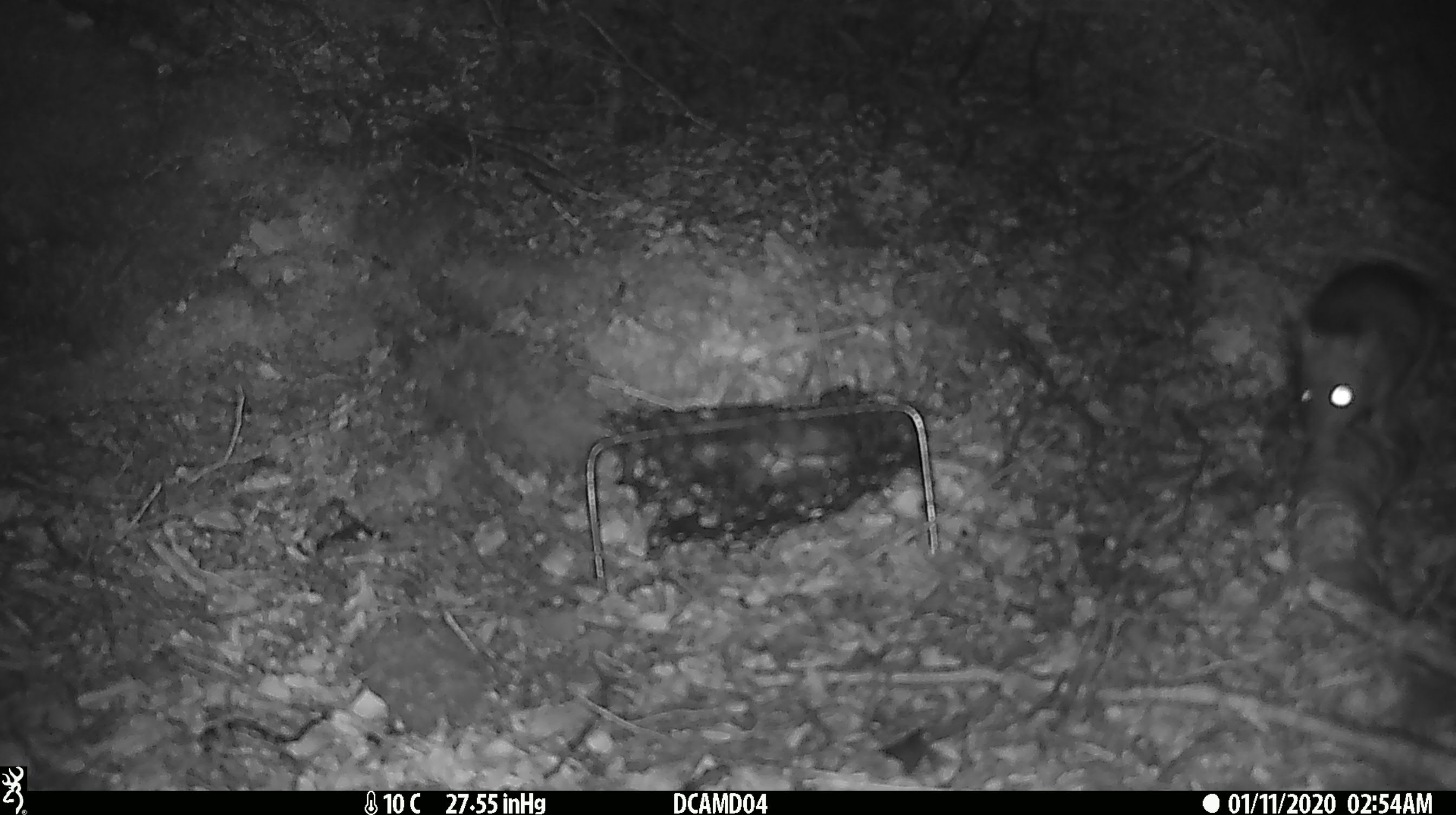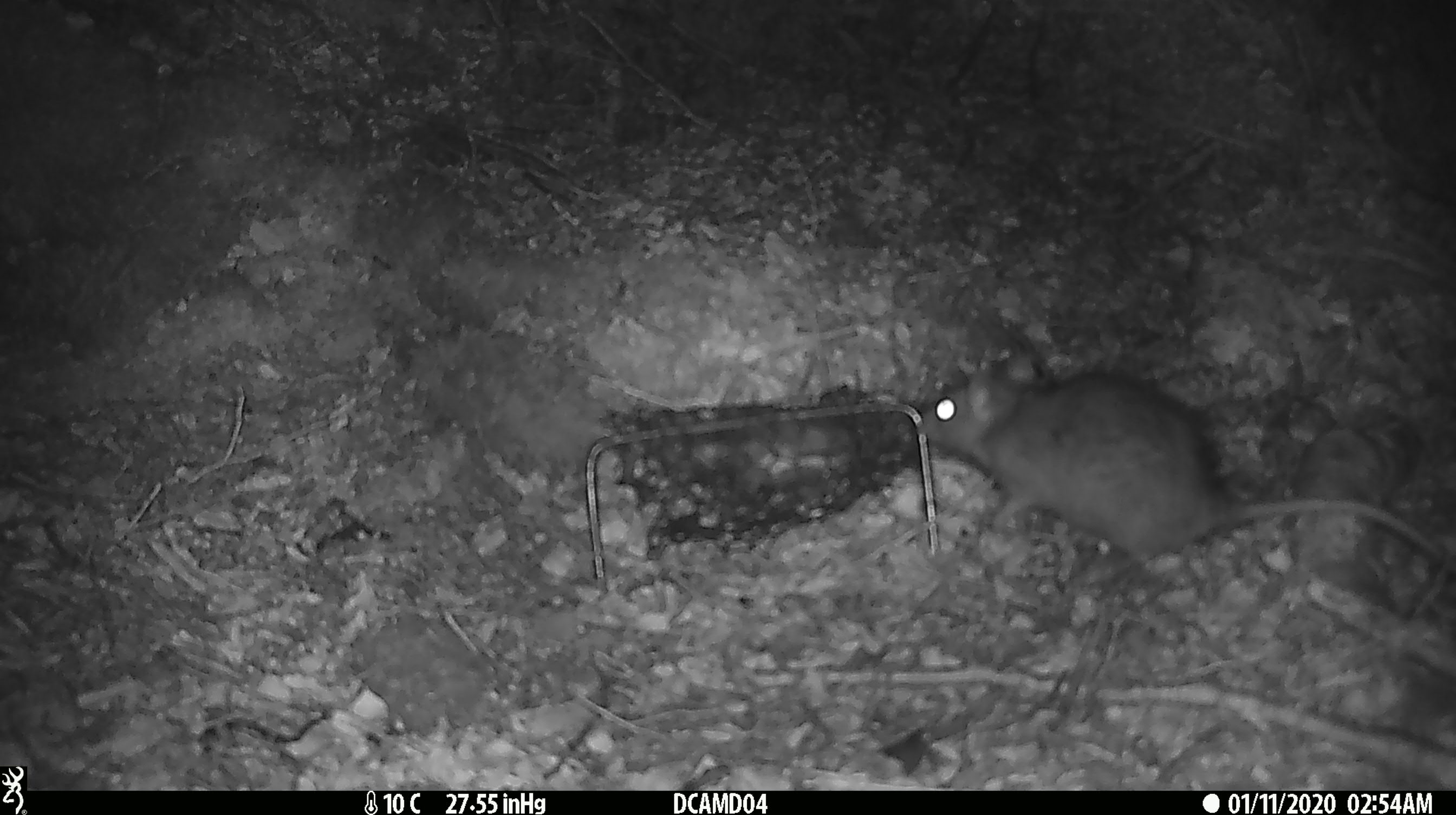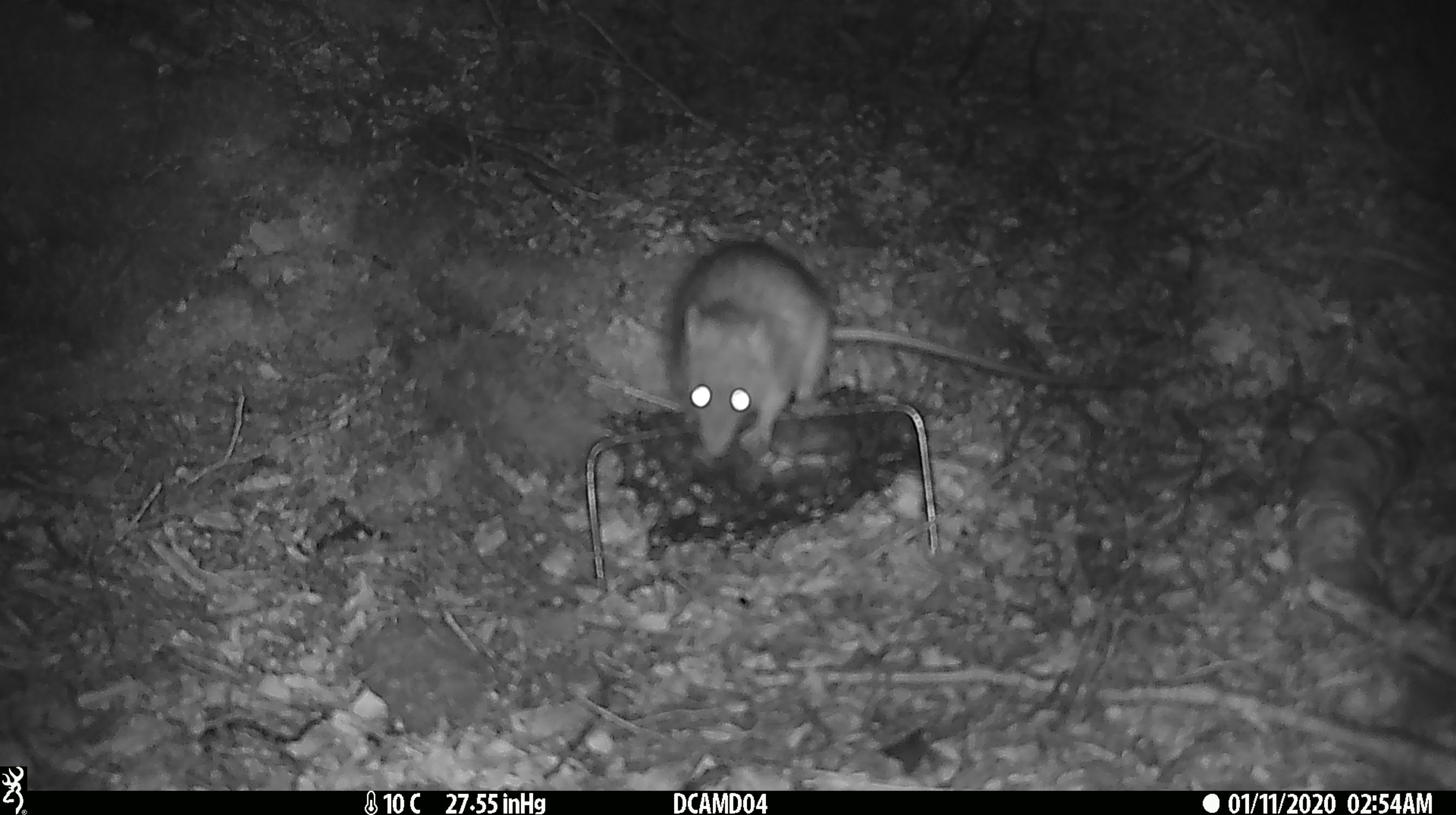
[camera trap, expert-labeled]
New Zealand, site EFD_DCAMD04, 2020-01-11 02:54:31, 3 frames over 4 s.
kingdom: Animalia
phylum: Chordata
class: Mammalia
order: Rodentia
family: Muridae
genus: Rattus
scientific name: Rattus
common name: rat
Rat (Rattus).